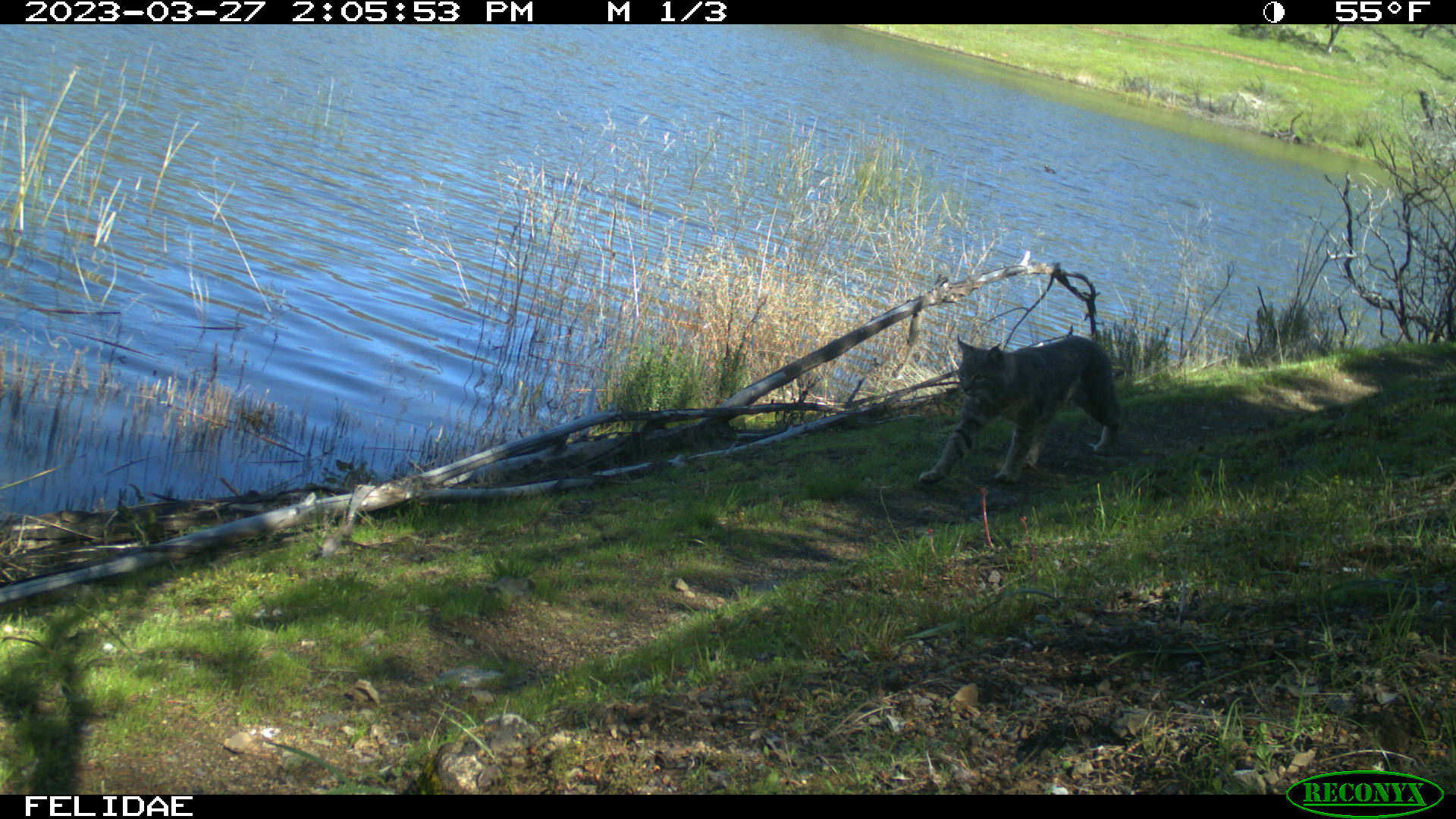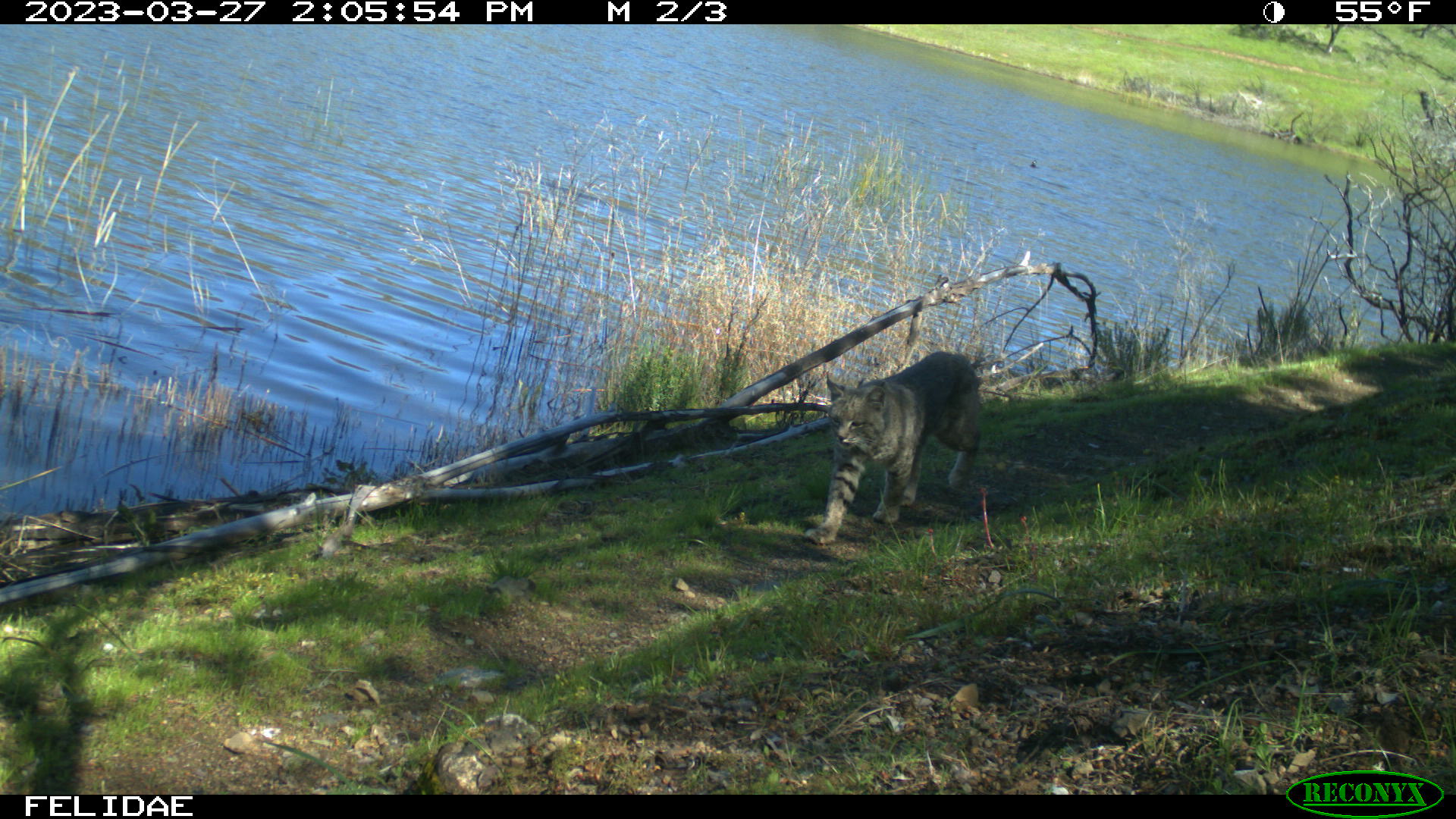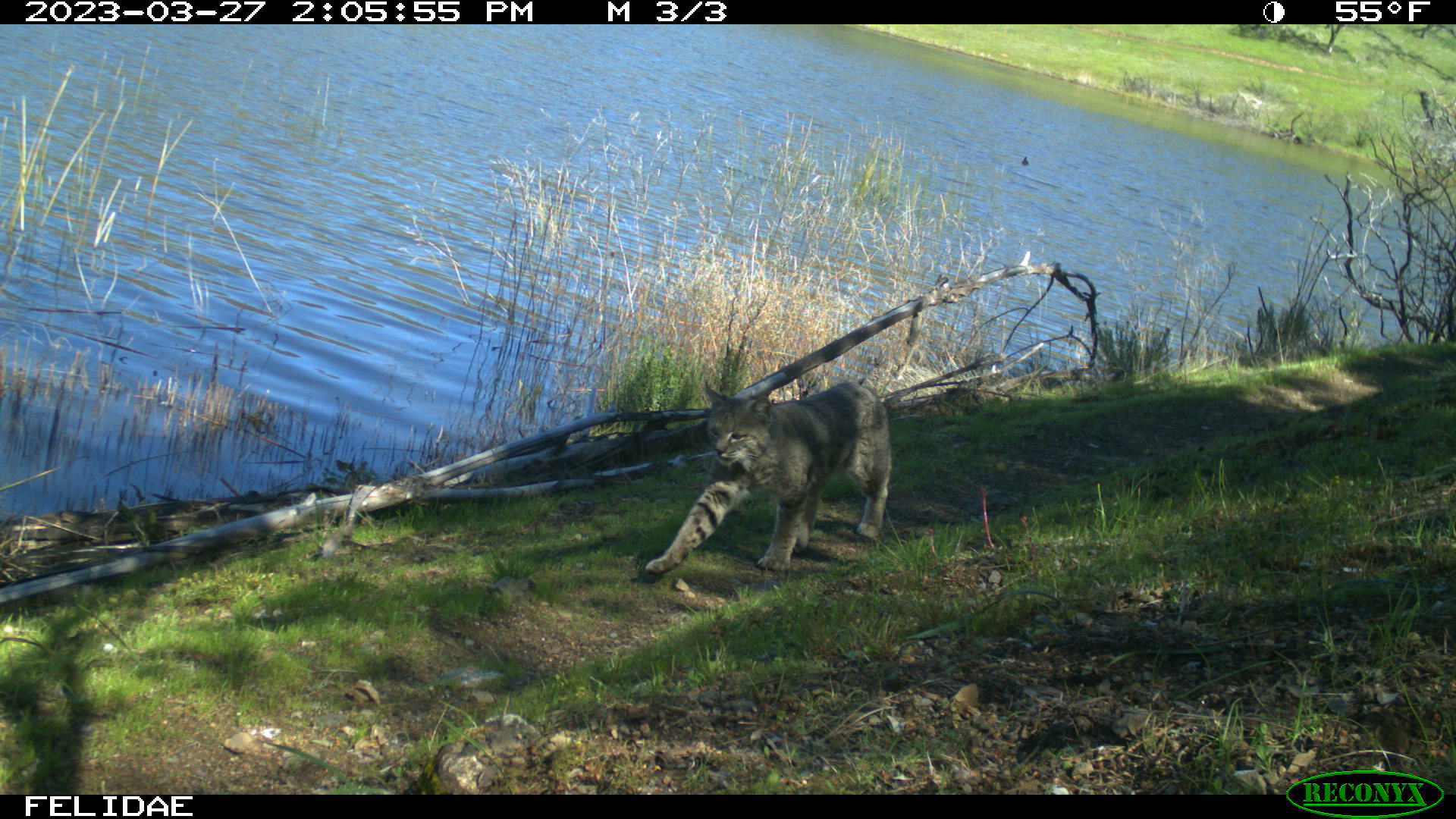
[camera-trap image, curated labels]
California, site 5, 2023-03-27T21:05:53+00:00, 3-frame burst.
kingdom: Animalia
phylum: Chordata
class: Mammalia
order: Carnivora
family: Felidae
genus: Lynx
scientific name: Lynx rufus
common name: bobcat